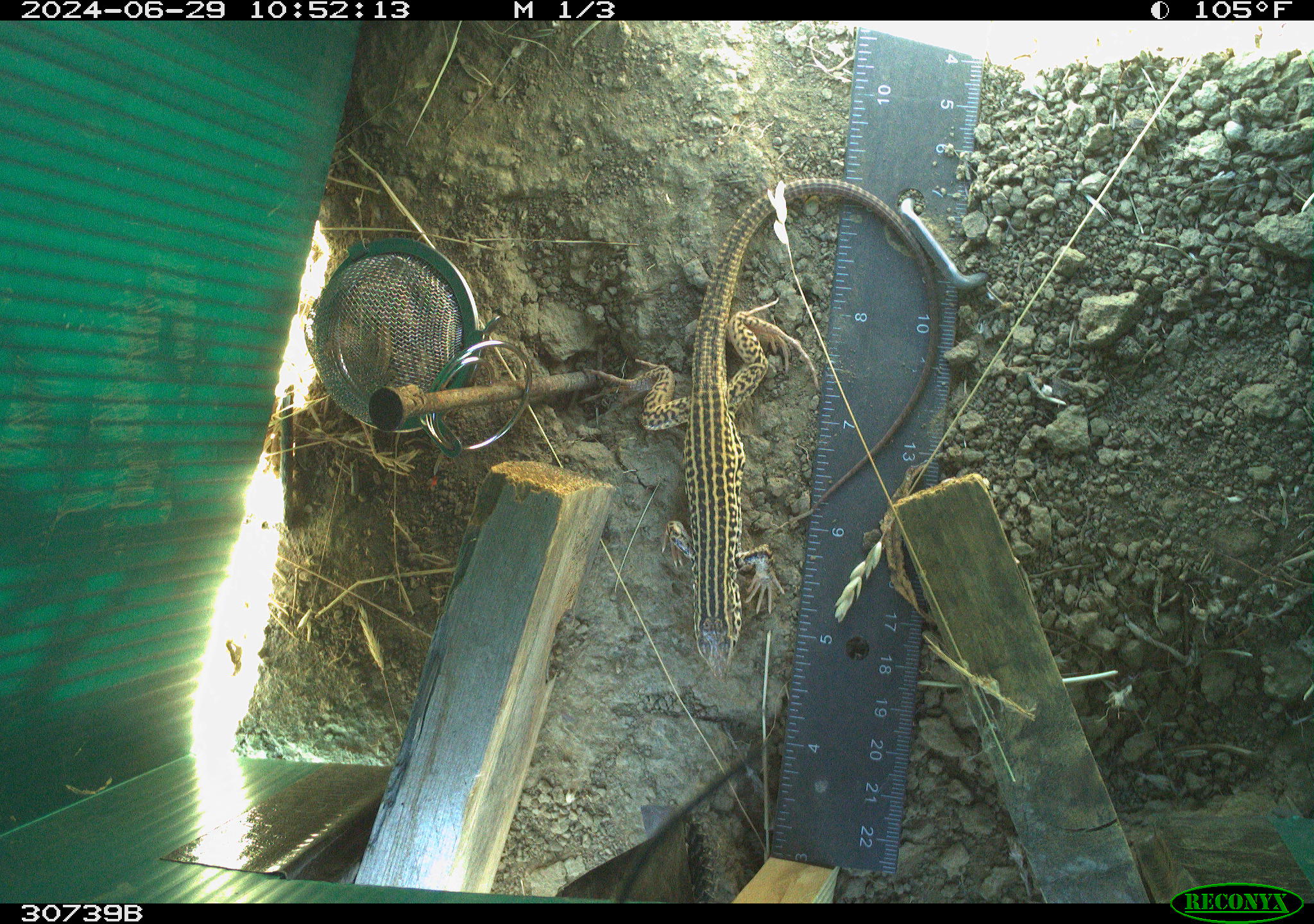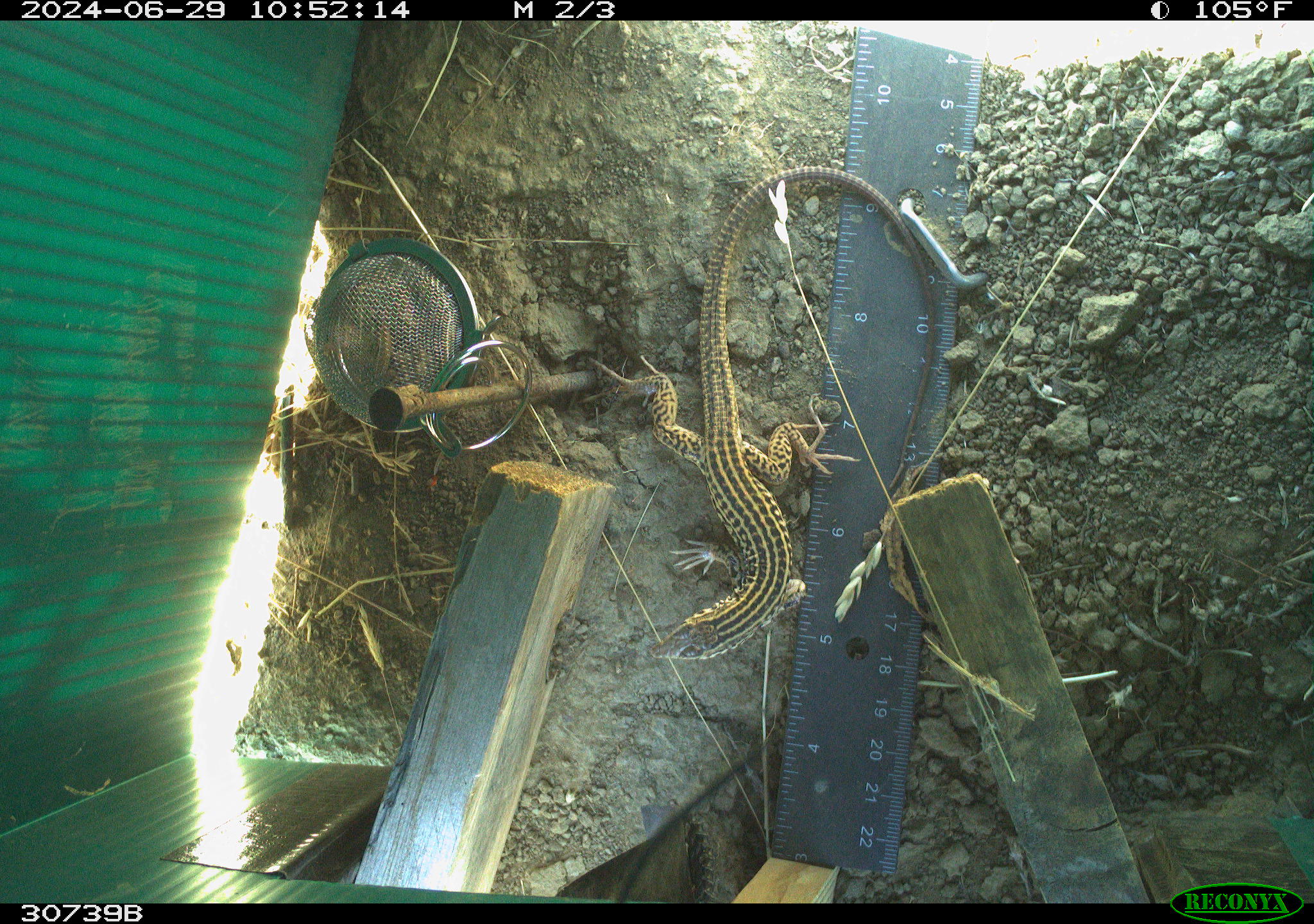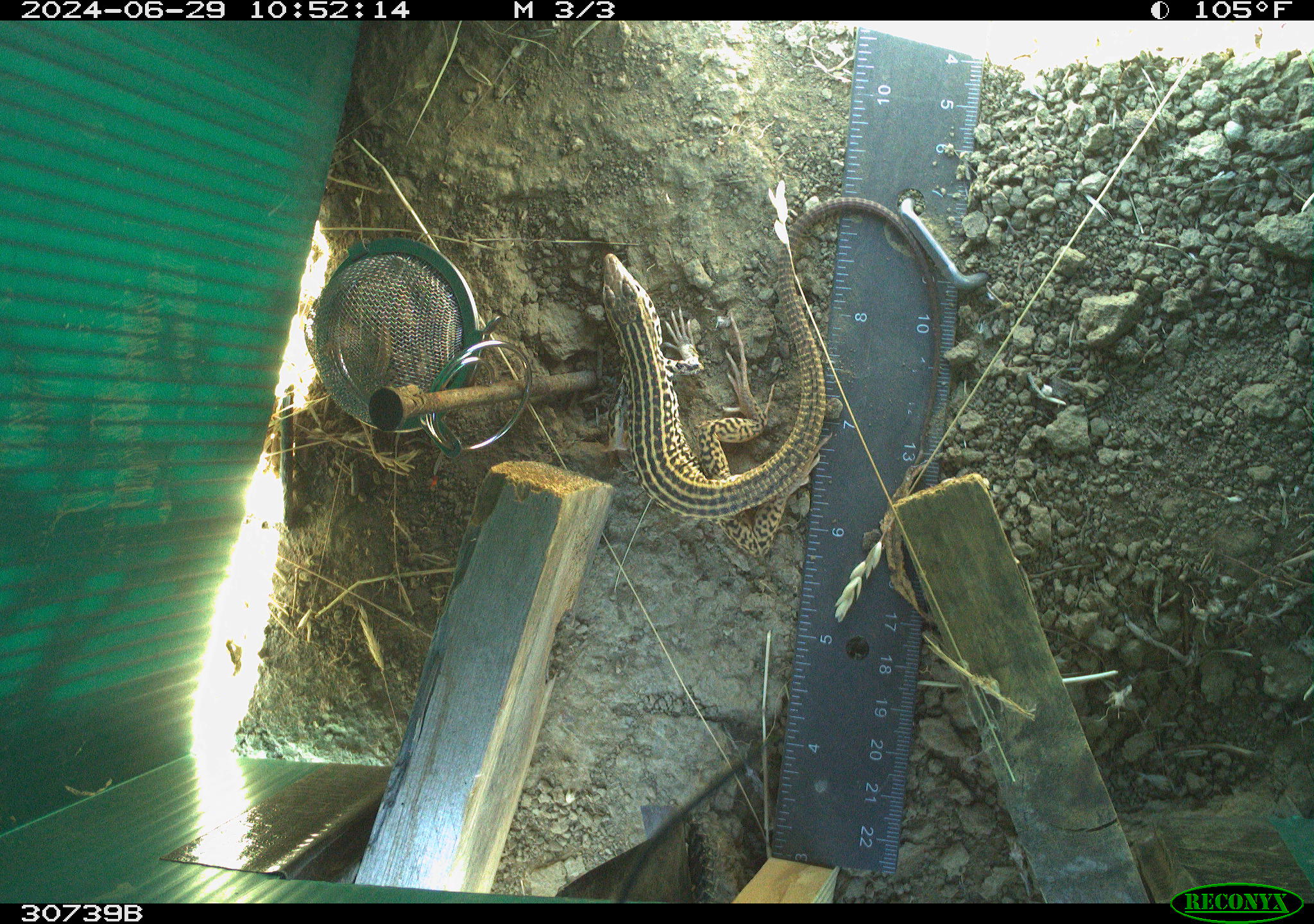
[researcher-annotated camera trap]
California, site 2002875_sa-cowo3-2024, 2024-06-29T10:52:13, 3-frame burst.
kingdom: Animalia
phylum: Chordata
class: Reptilia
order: Squamata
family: Teiidae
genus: Aspidoscelis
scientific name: Aspidoscelis tigris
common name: western whiptail